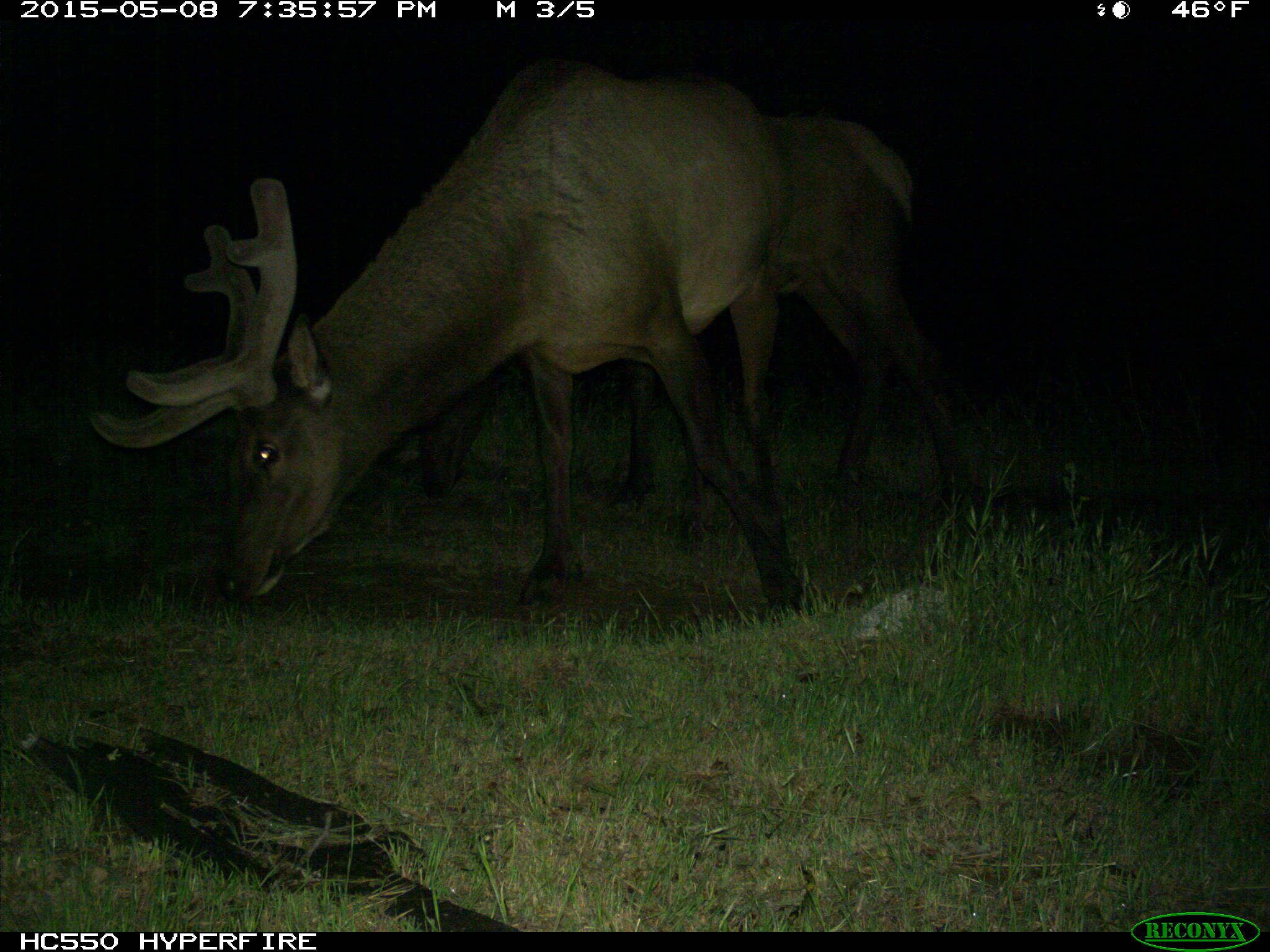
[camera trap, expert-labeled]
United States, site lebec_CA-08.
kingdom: Animalia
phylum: Chordata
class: Mammalia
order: Artiodactyla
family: Cervidae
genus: Cervus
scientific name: Cervus canadensis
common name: elk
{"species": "Cervus canadensis (elk)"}